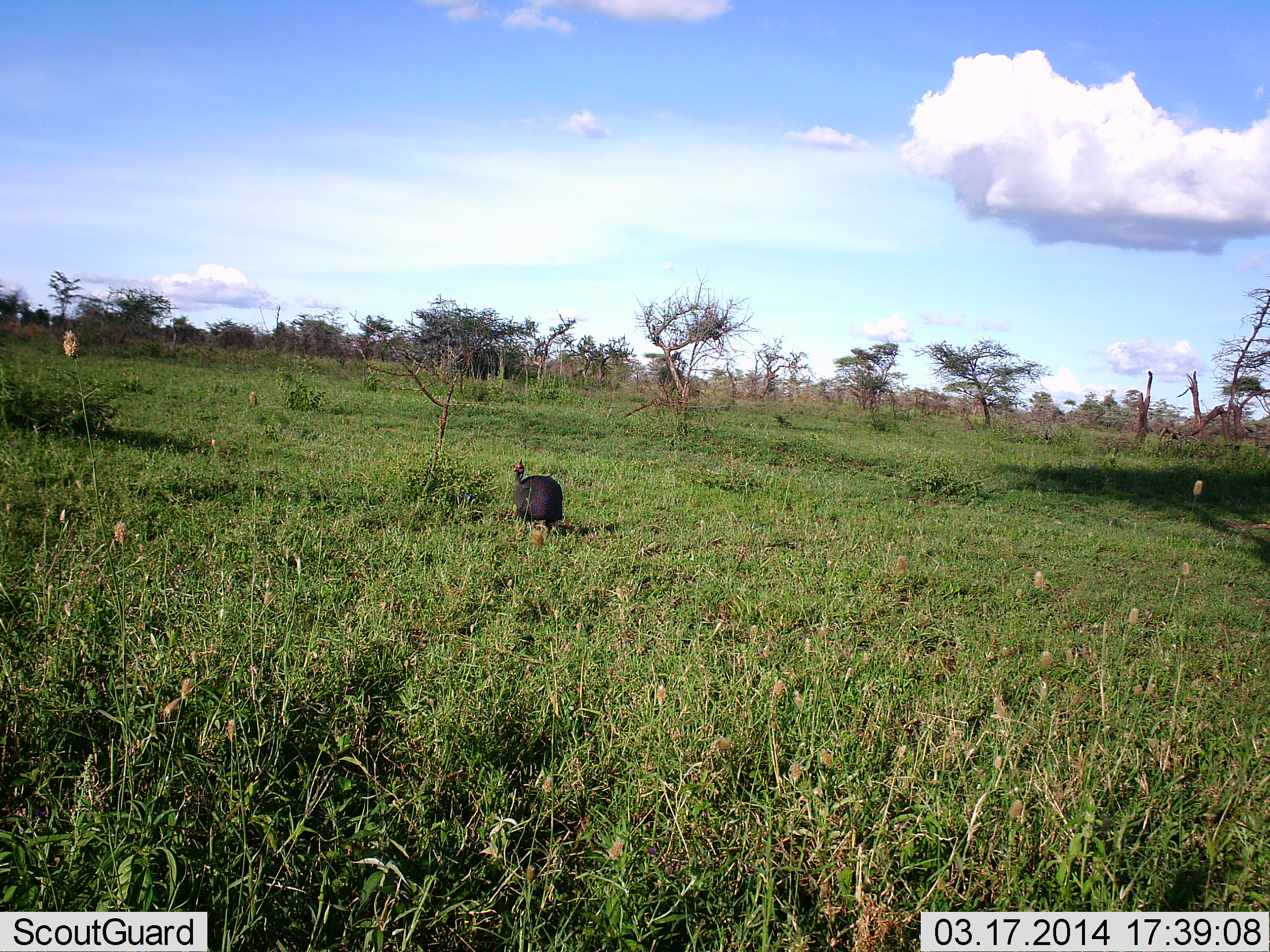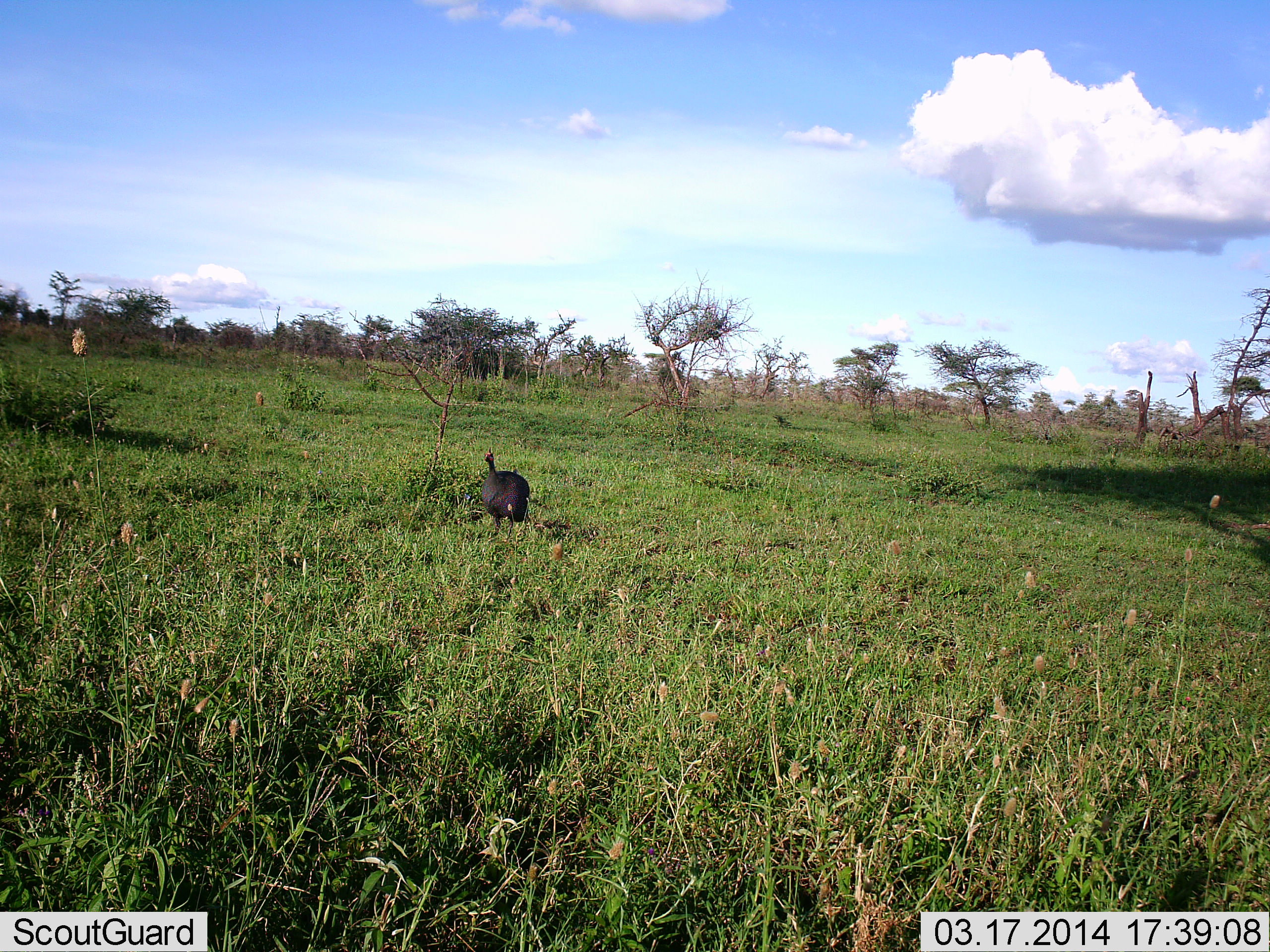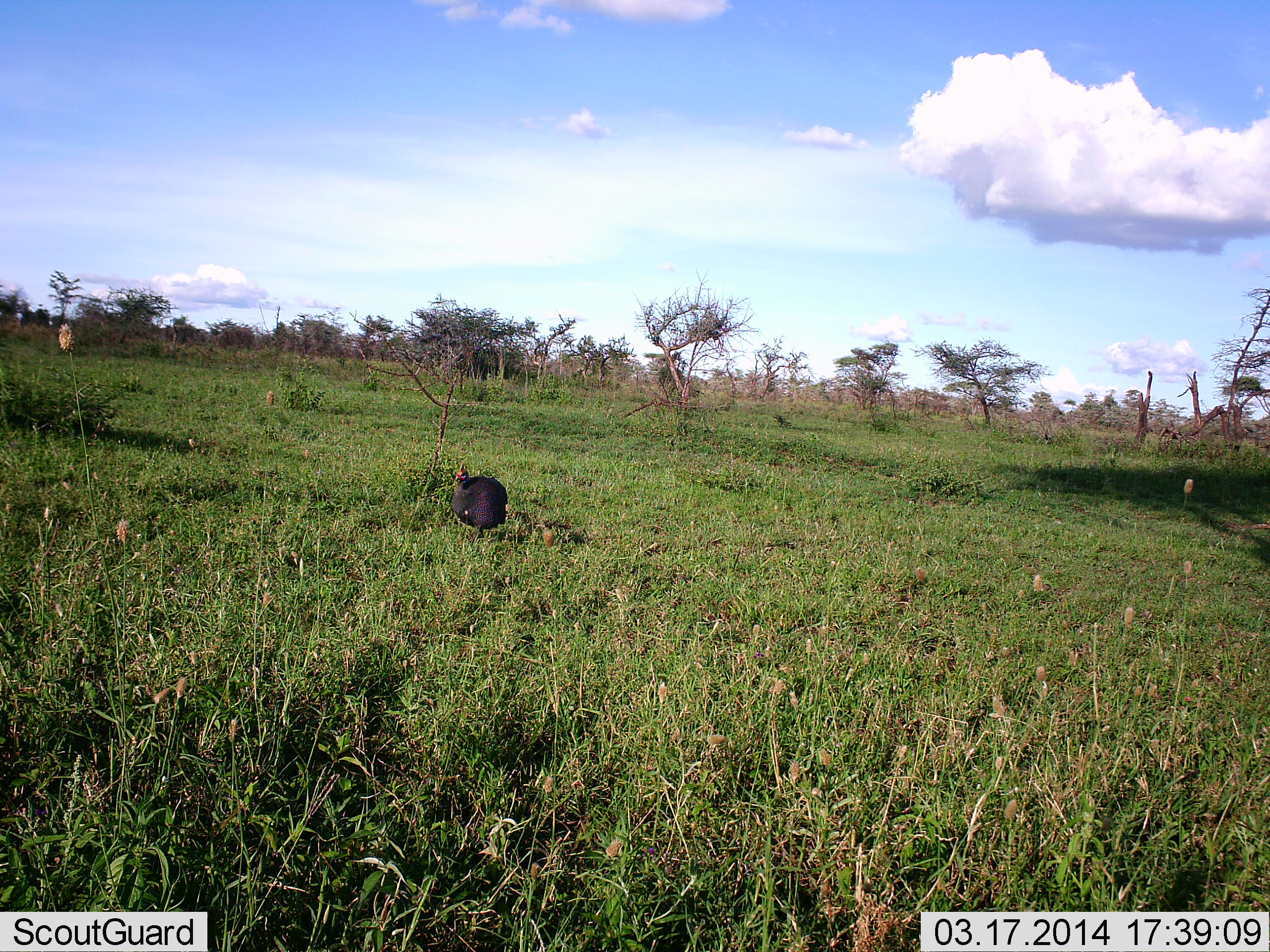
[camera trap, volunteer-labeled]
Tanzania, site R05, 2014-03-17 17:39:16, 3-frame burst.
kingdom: Animalia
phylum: Chordata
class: Aves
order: Galliformes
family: Numididae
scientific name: Numididae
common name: guinea fowl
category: guineafowl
Guineafowl (guinea fowl) (Numididae), count 1. Behavior (volunteer vote fractions): standing 10%, resting 0%, moving 90%, interacting 0%. Young present (vote fraction): 0%. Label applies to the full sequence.